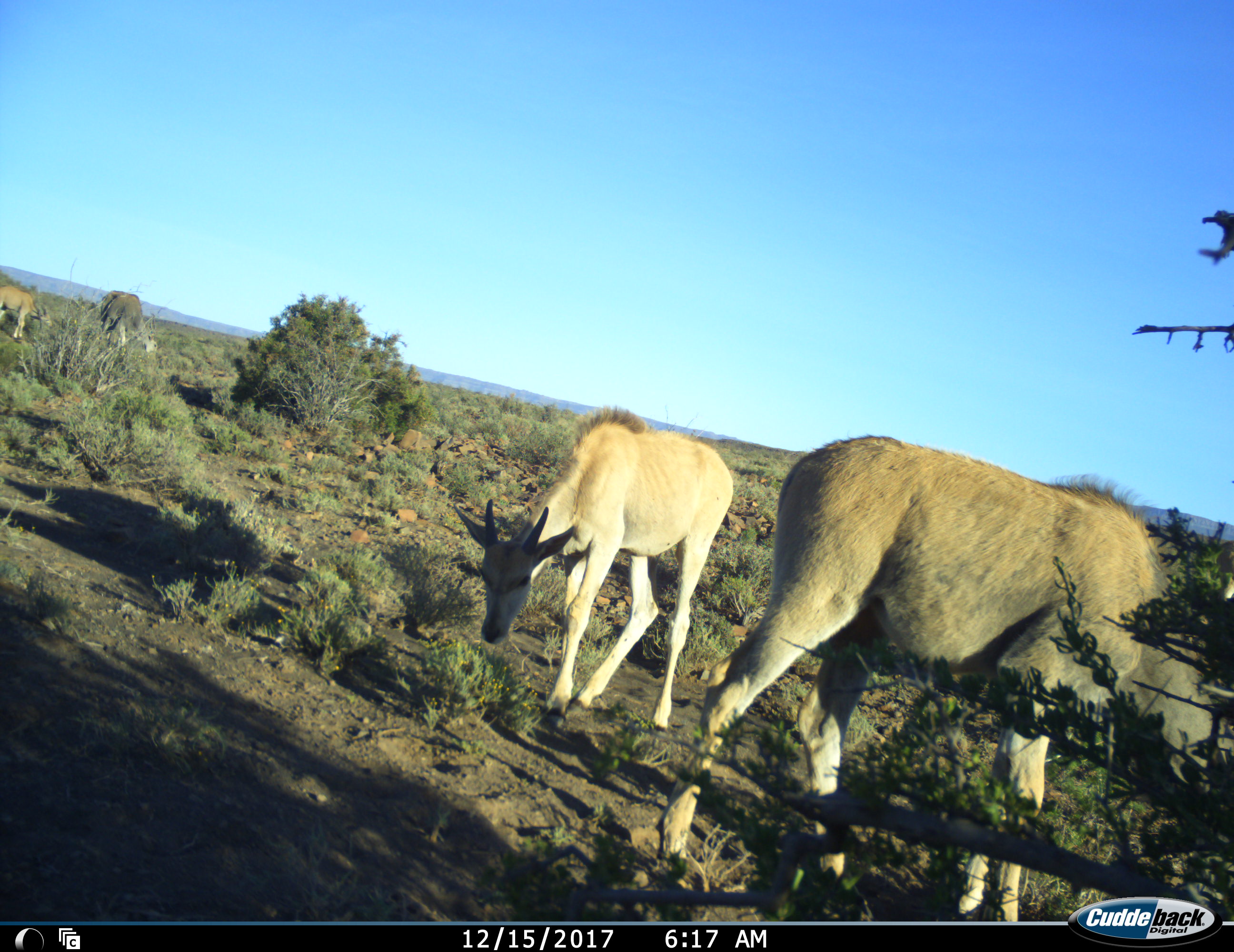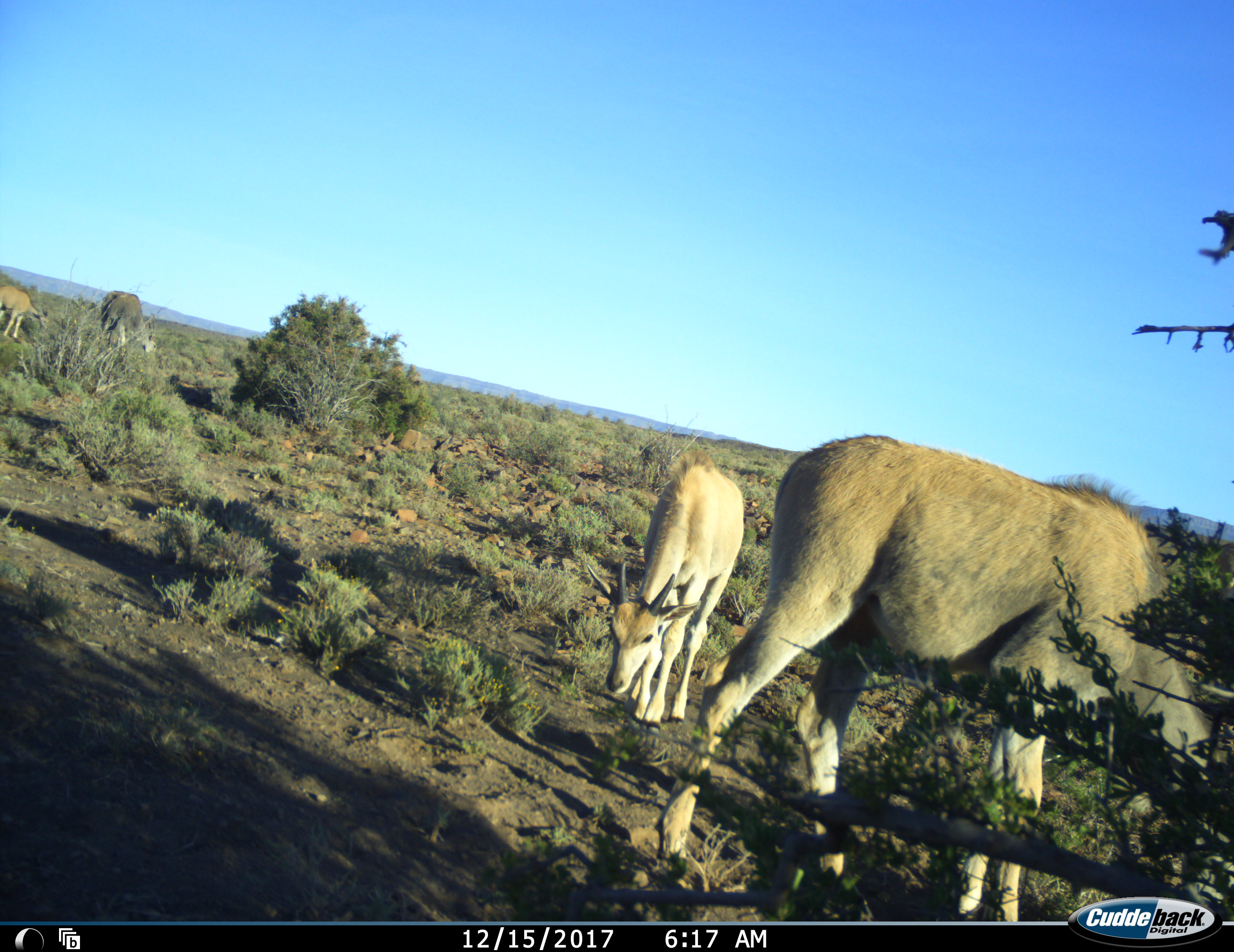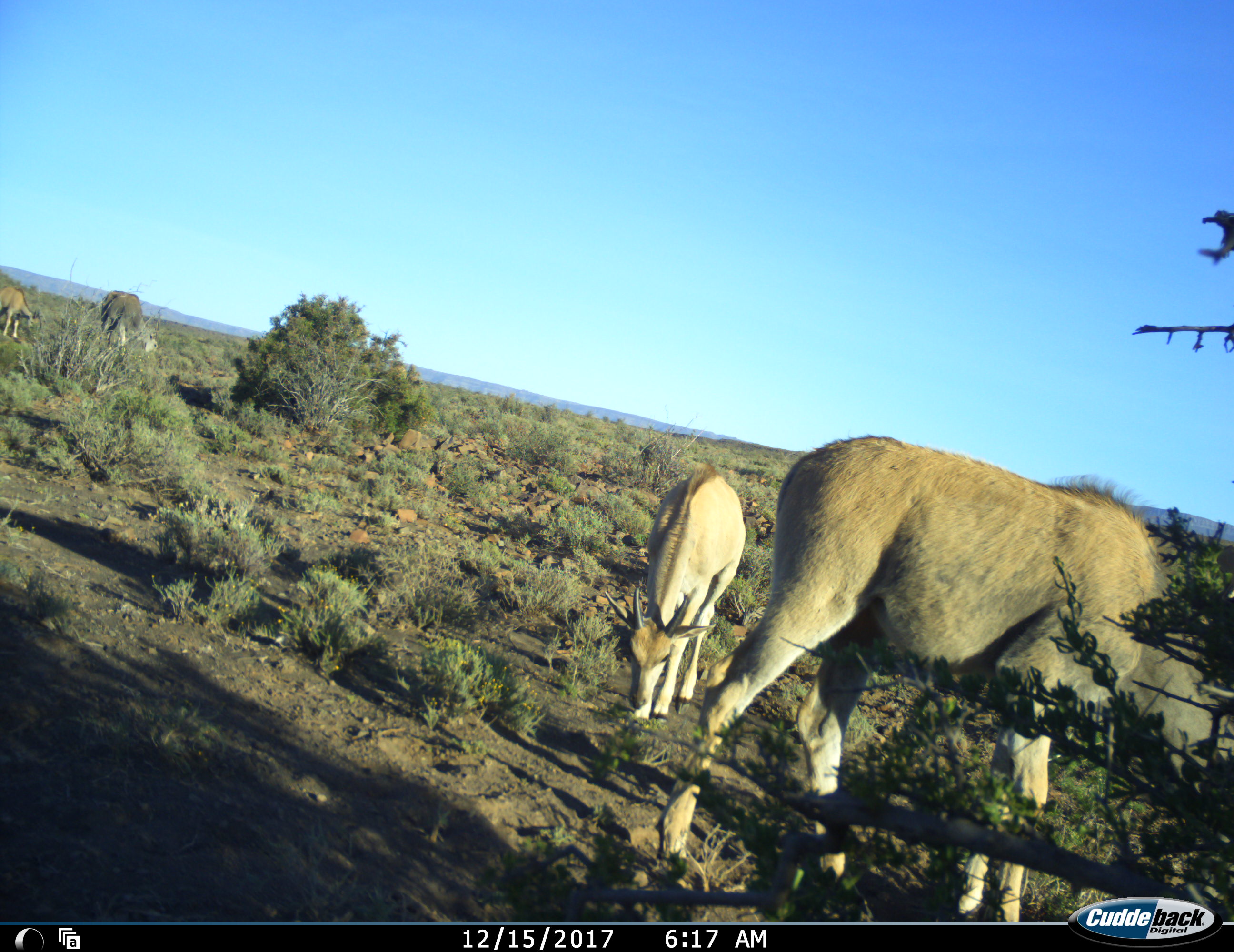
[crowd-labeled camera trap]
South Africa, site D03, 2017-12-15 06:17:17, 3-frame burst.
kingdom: Animalia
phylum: Chordata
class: Mammalia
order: Artiodactyla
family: Bovidae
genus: Tragelaphus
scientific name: Tragelaphus oryx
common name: eland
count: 2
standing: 22%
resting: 11%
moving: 22%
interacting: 0%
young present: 78%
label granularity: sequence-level